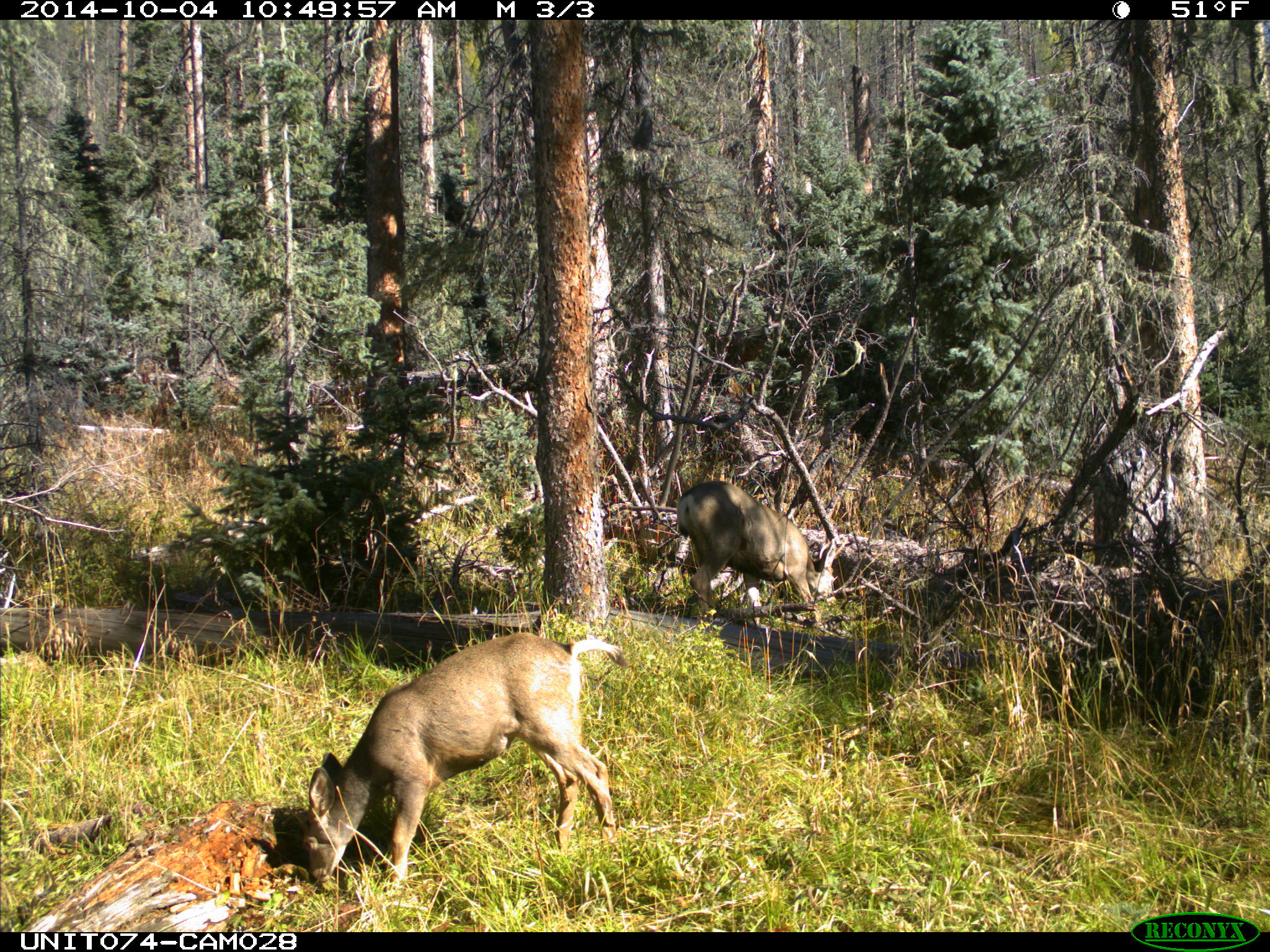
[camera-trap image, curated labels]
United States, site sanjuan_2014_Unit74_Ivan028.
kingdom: Animalia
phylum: Chordata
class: Mammalia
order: Artiodactyla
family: Cervidae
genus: Odocoileus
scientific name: Odocoileus hemionus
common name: mule deer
Odocoileus hemionus (mule deer).